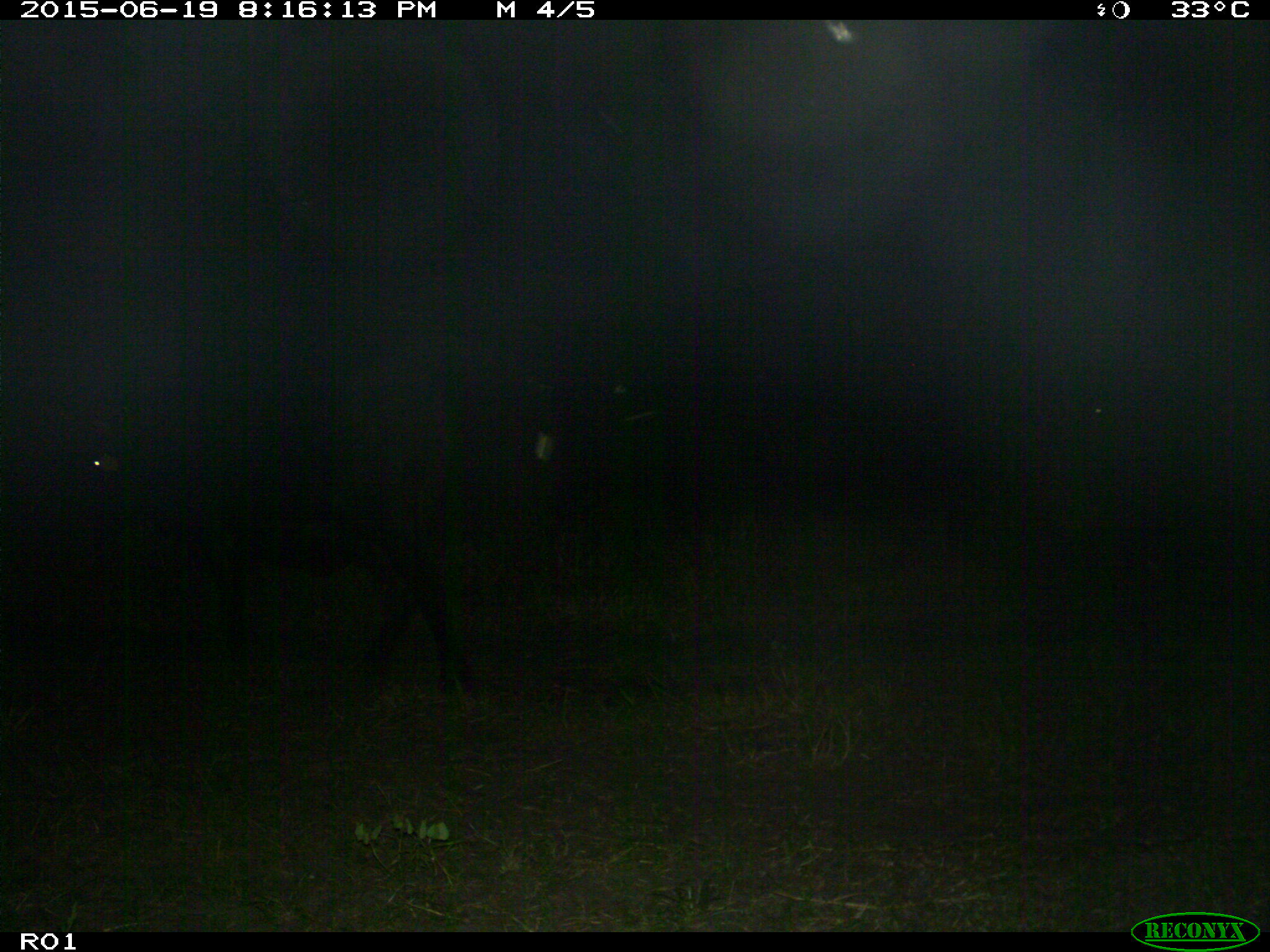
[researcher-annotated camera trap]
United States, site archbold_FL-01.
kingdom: Animalia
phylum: Chordata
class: Mammalia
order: Artiodactyla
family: Bovidae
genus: Bos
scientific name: Bos taurus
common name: domestic cow